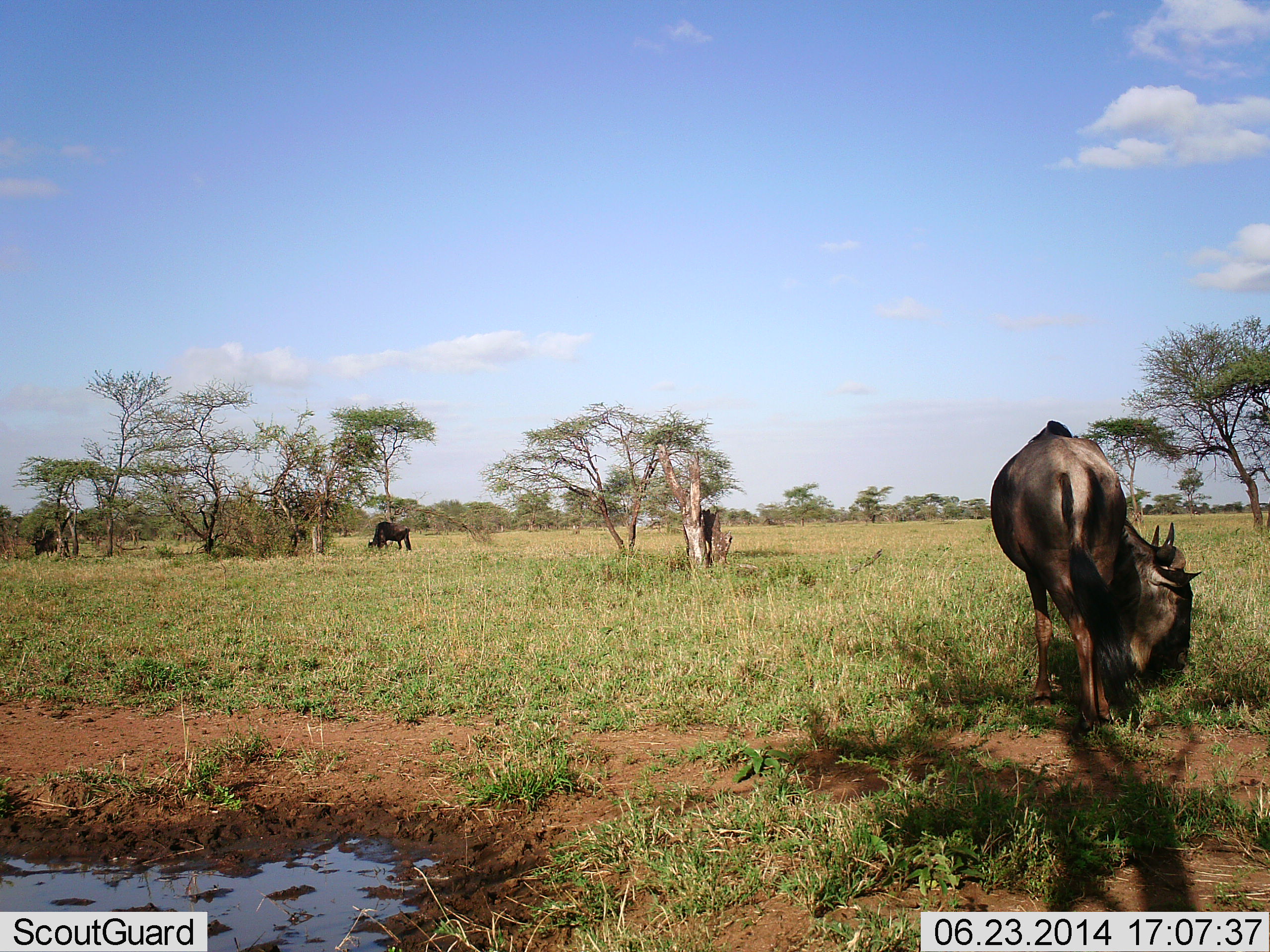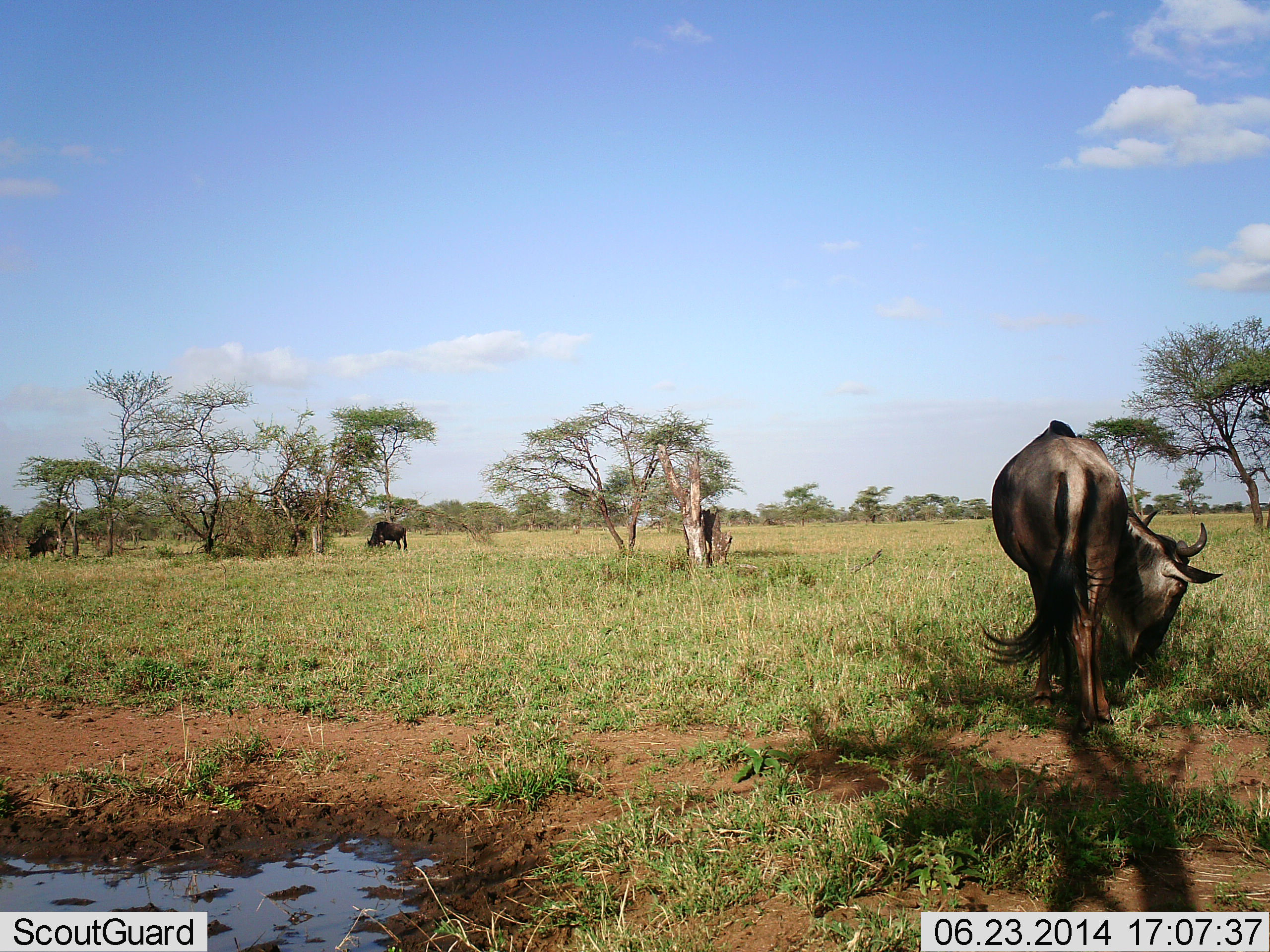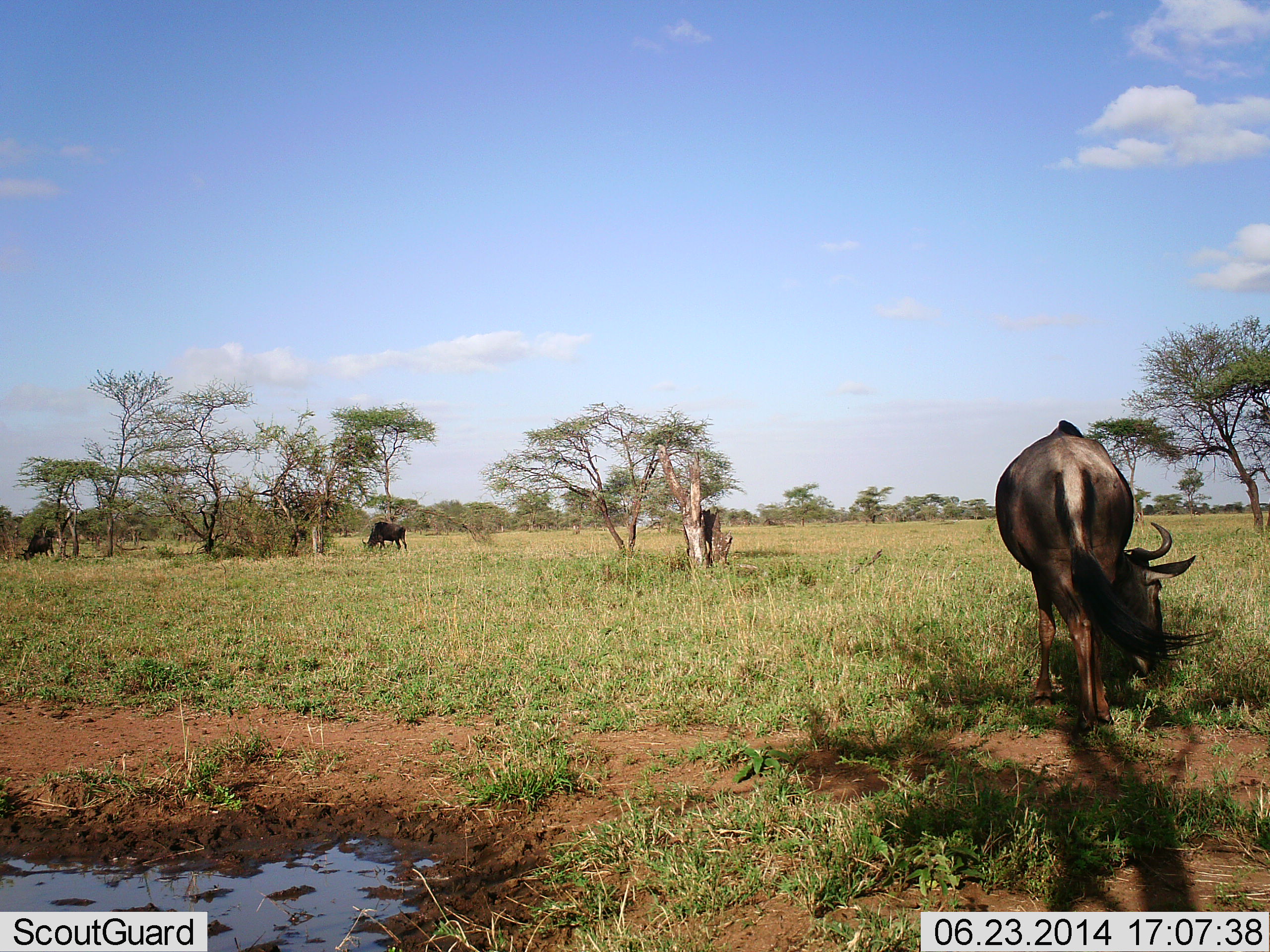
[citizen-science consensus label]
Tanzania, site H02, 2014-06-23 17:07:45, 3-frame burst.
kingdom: Animalia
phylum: Chordata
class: Mammalia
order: Artiodactyla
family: Bovidae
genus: Connochaetes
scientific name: Connochaetes taurinus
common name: blue wildebeest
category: wildebeest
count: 3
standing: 30%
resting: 0%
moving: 0%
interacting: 0%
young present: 0%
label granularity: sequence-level